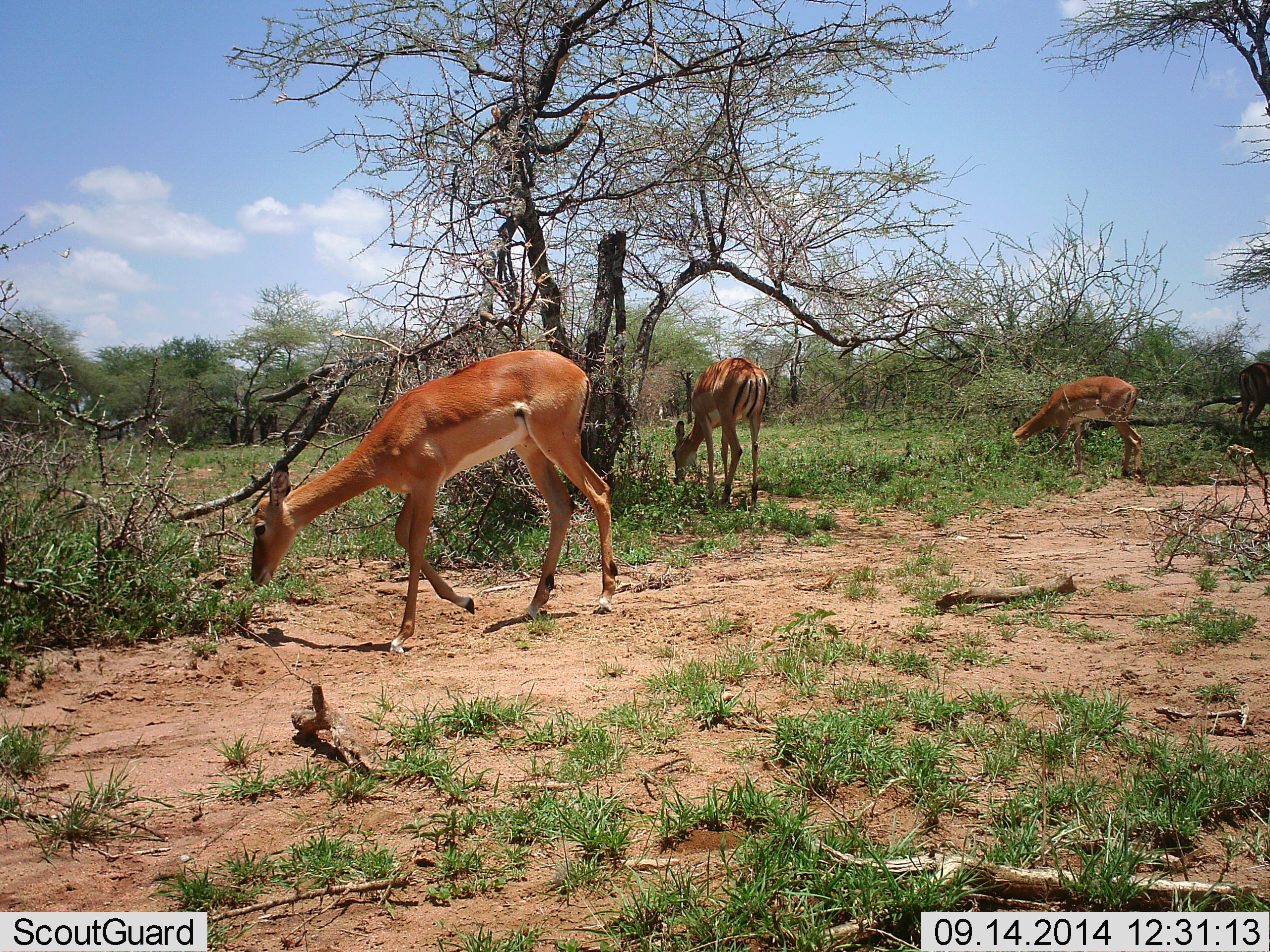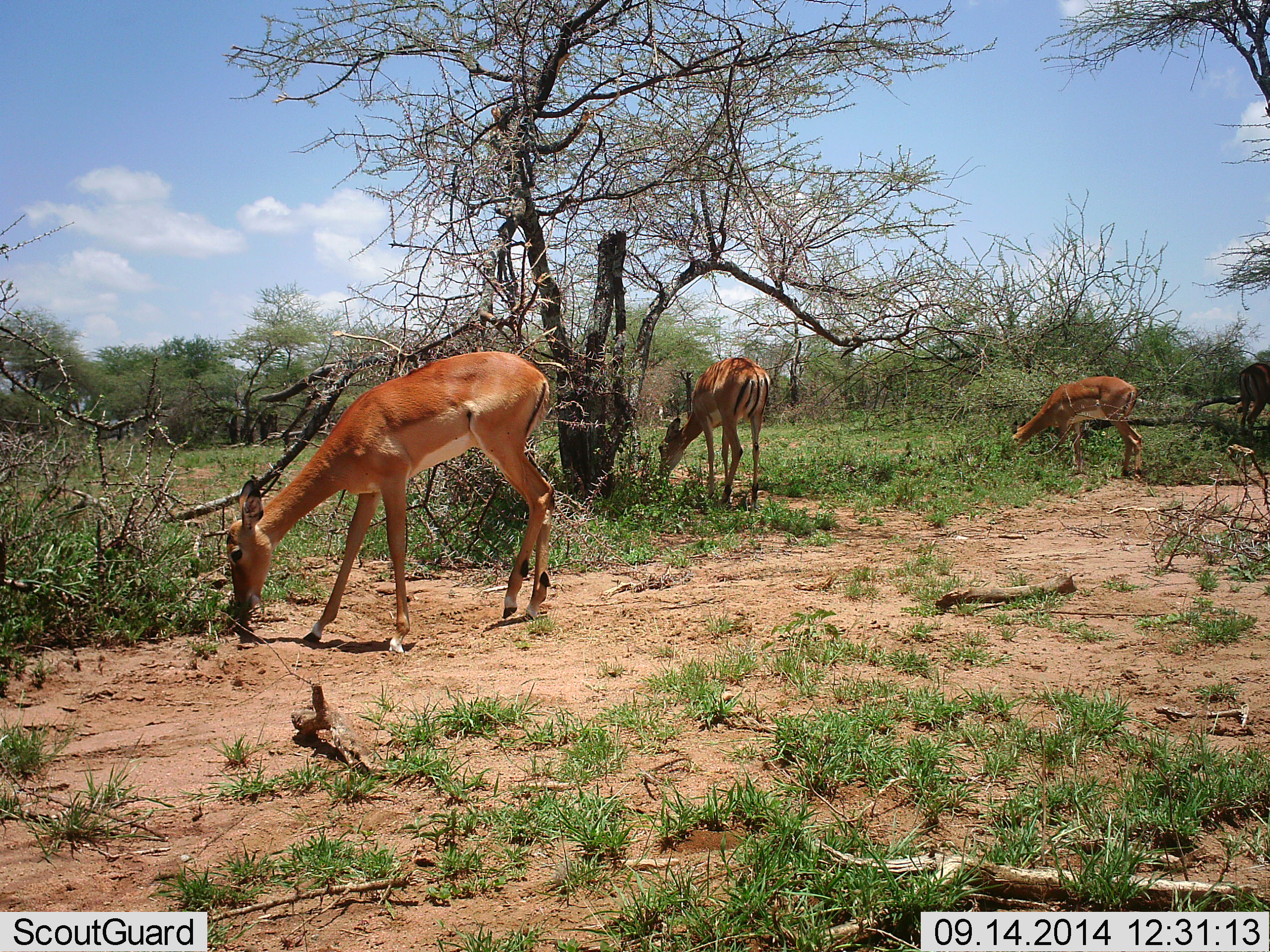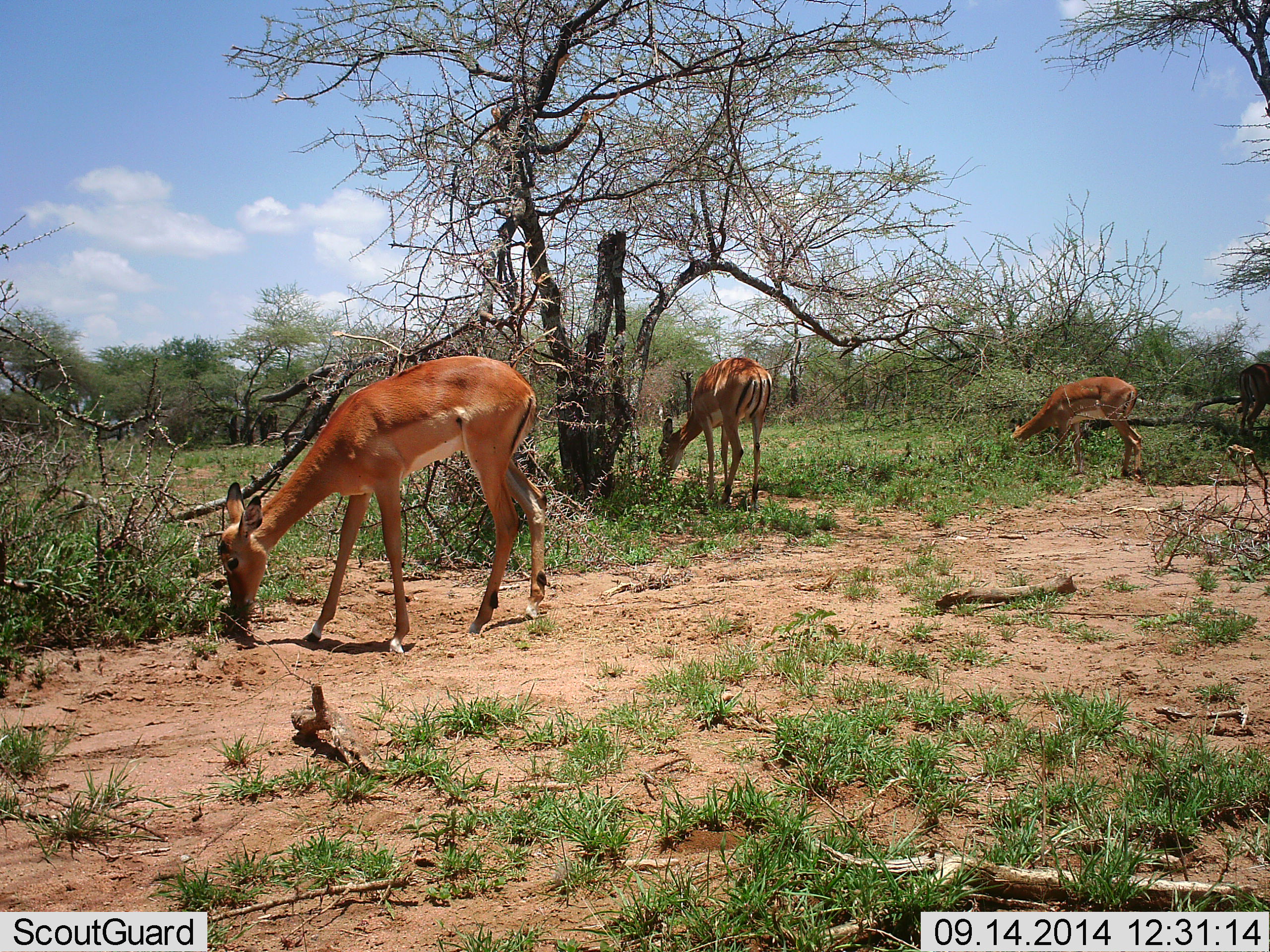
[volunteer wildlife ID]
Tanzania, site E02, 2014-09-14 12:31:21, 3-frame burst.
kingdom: Animalia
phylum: Chordata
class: Mammalia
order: Artiodactyla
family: Bovidae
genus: Aepyceros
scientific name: Aepyceros melampus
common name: impala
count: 4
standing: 9%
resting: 0%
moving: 0%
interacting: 0%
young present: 0%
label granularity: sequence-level